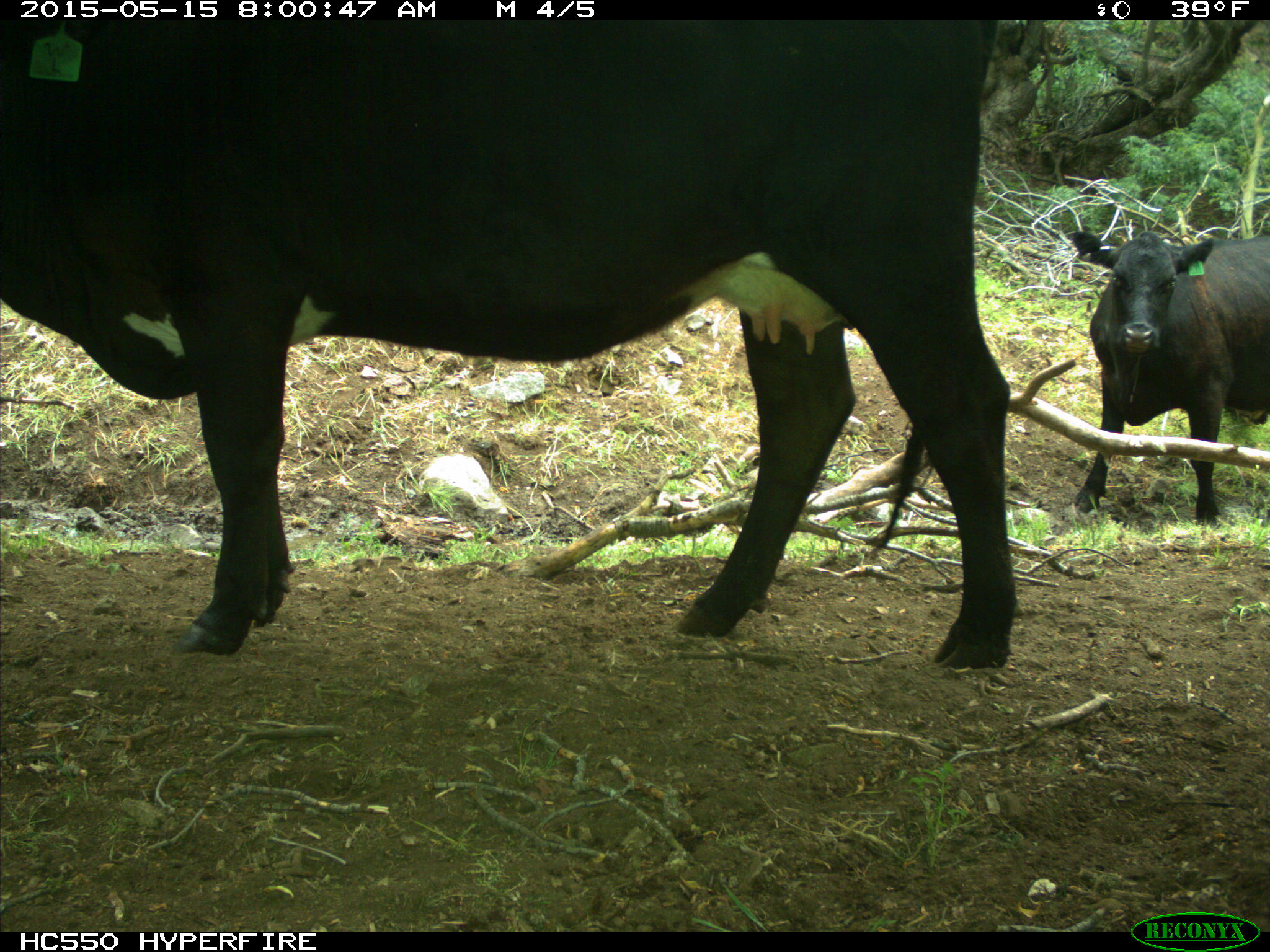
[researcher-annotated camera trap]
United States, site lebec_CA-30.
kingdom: Animalia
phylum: Chordata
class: Mammalia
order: Artiodactyla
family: Bovidae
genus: Bos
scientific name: Bos taurus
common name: domestic cow